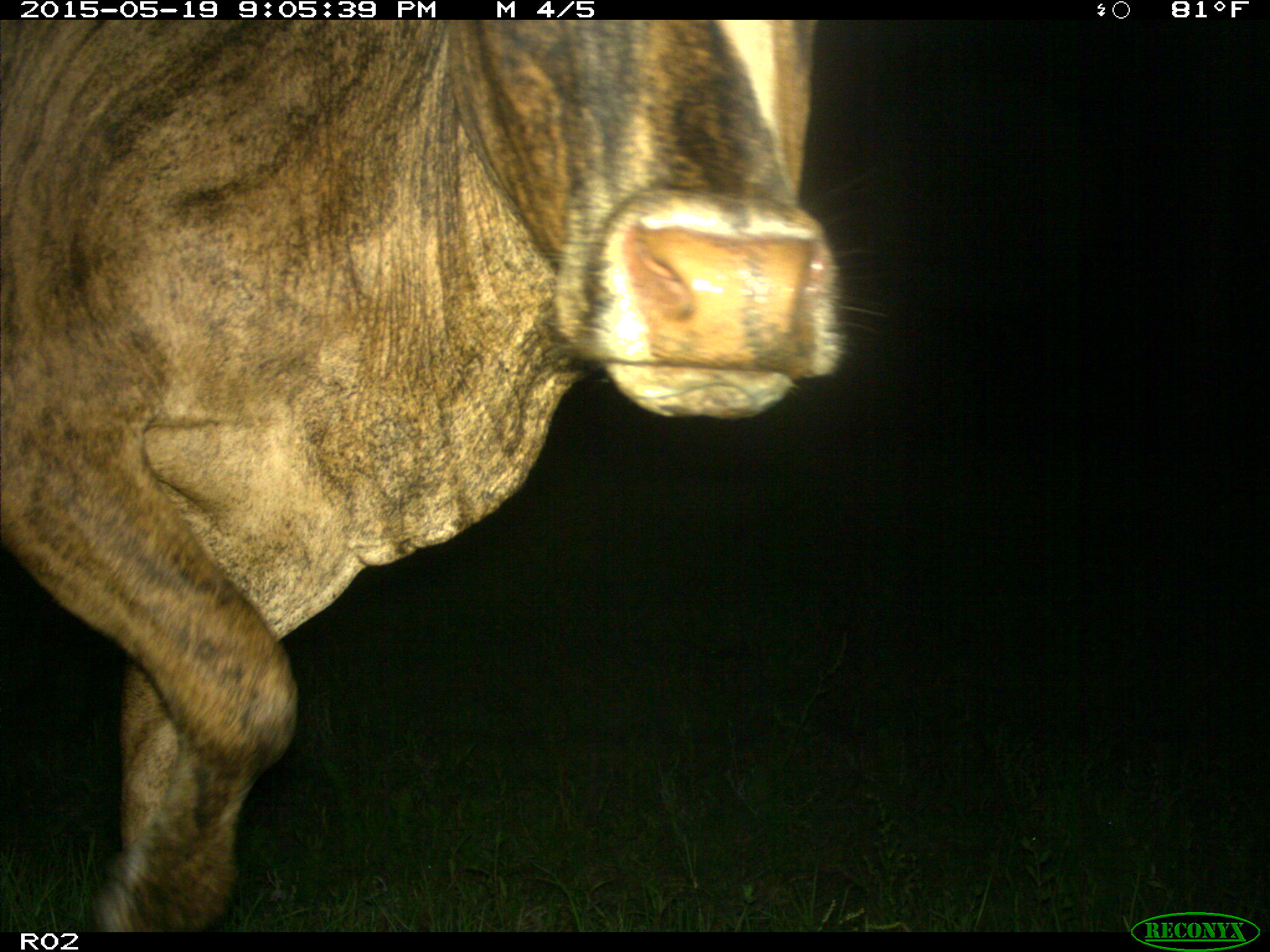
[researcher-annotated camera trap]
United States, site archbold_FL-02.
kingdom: Animalia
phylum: Chordata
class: Mammalia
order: Artiodactyla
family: Bovidae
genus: Bos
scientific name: Bos taurus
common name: domestic cow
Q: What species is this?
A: Bos taurus (domestic cow).